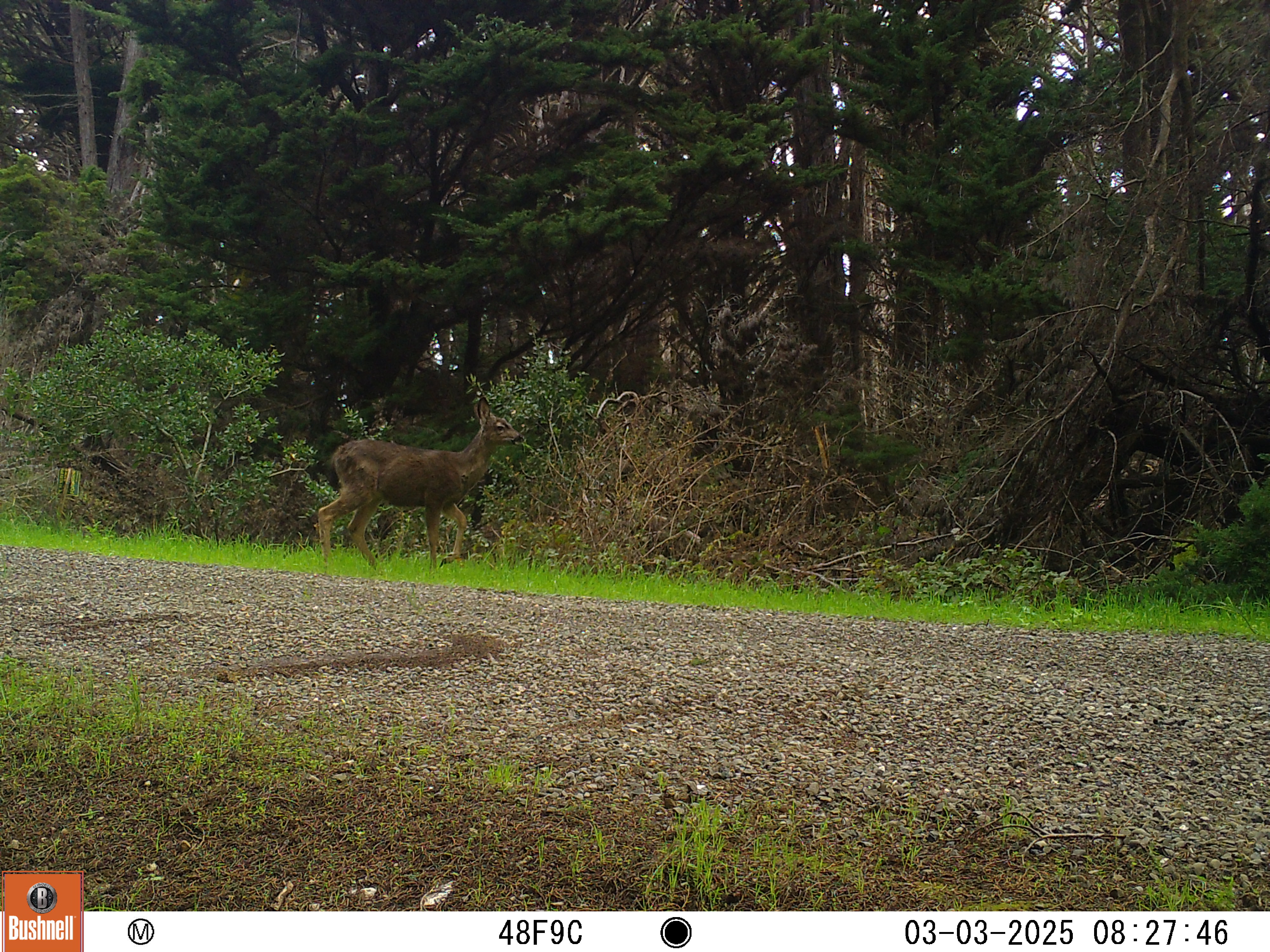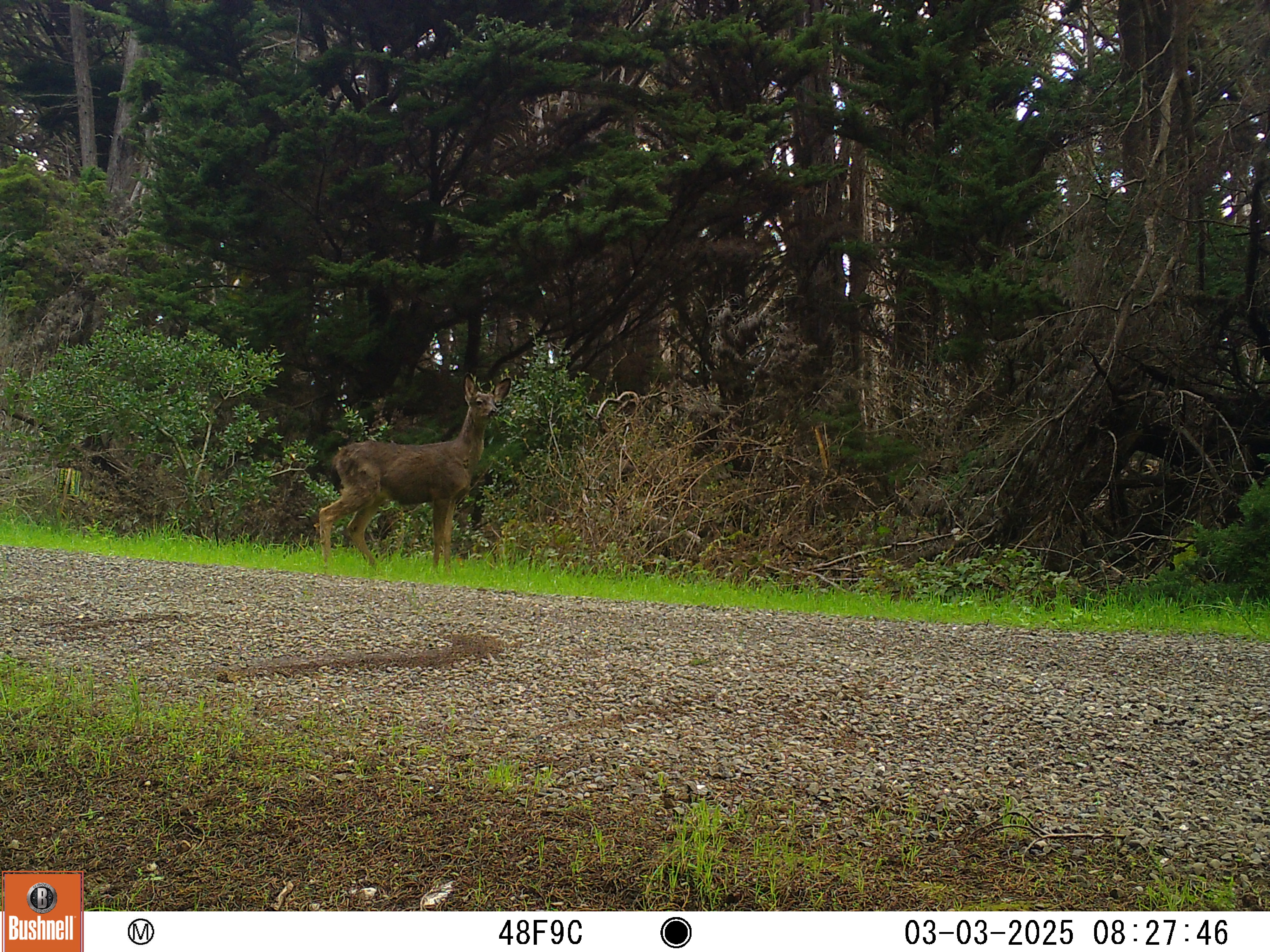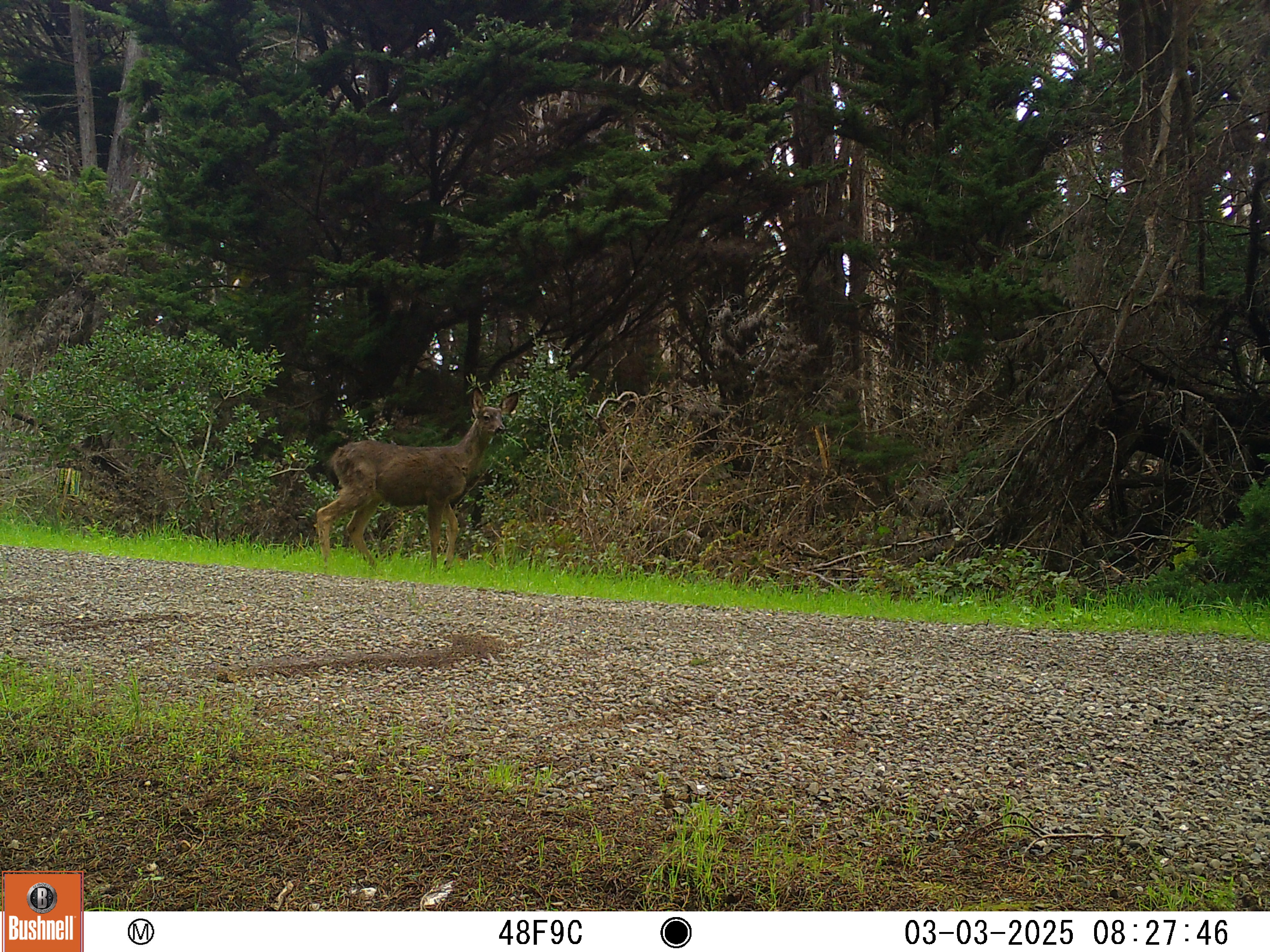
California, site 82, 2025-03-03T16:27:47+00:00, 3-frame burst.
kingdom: Animalia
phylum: Chordata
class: Mammalia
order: Artiodactyla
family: Cervidae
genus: Odocoileus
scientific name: Odocoileus hemionus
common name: mule deer